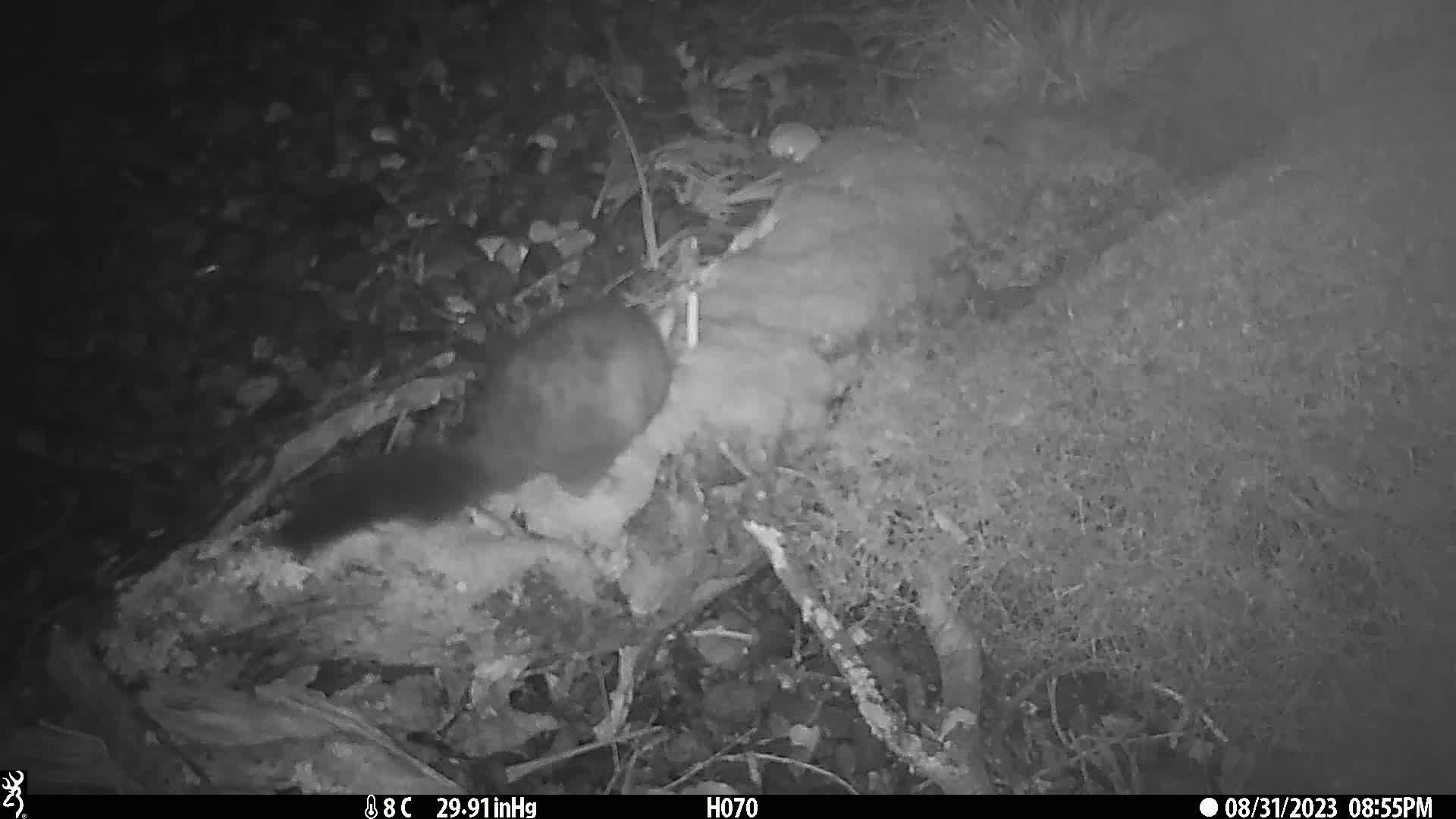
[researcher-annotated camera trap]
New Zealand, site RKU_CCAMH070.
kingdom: Animalia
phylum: Chordata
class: Mammalia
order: Diprotodontia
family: Phalangeridae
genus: Trichosurus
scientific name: Trichosurus vulpecula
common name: common brushtail possum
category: possum